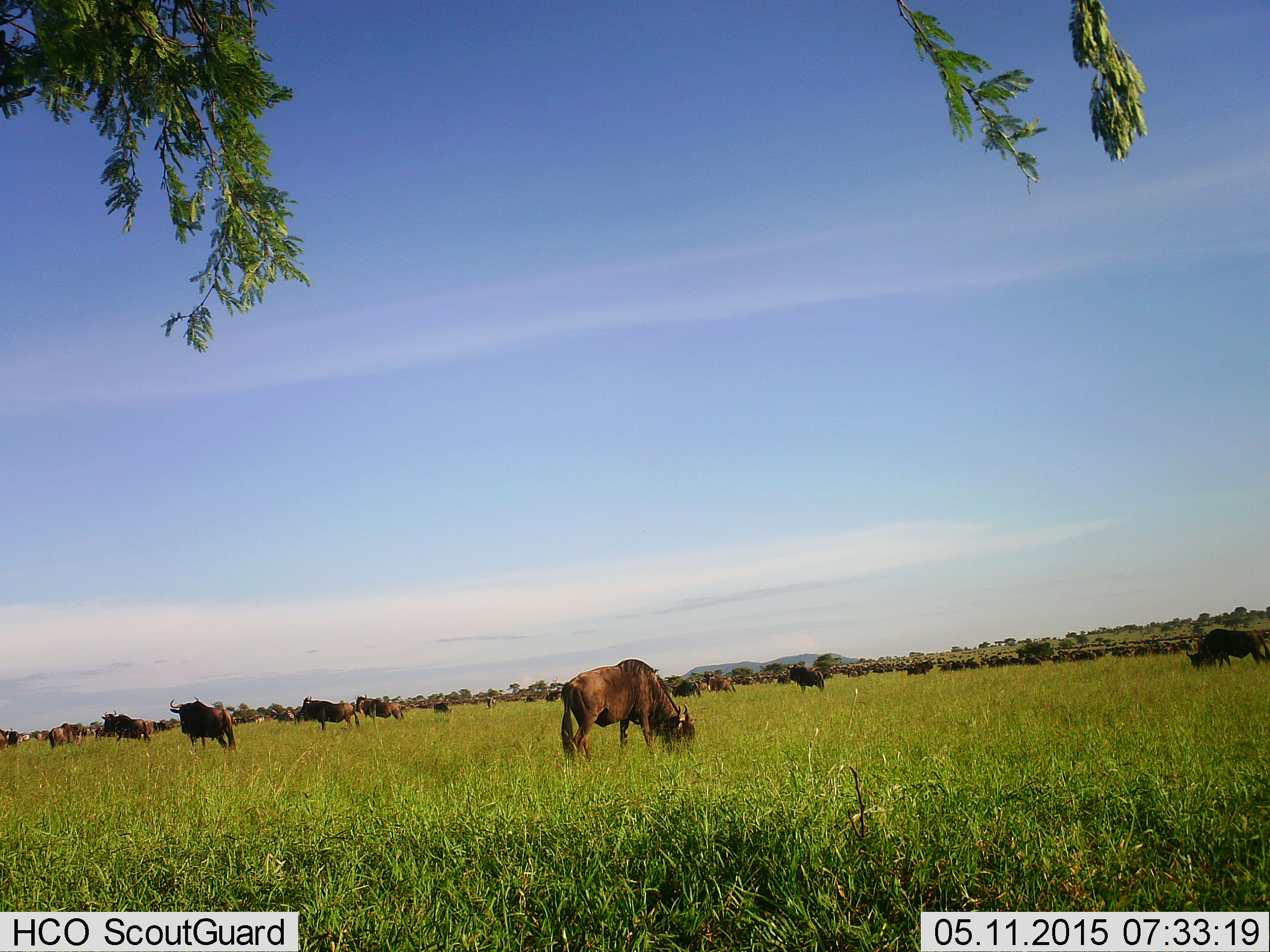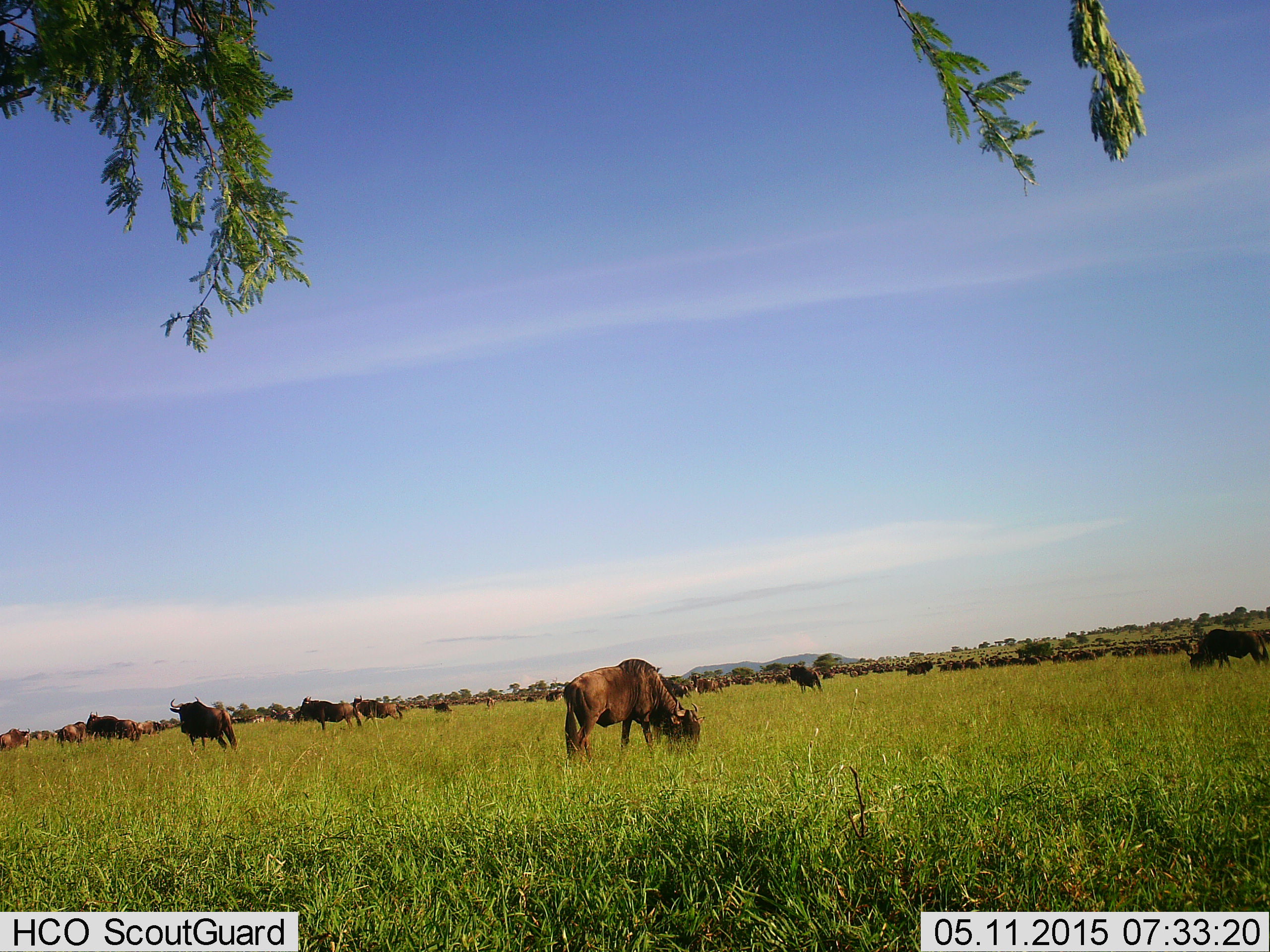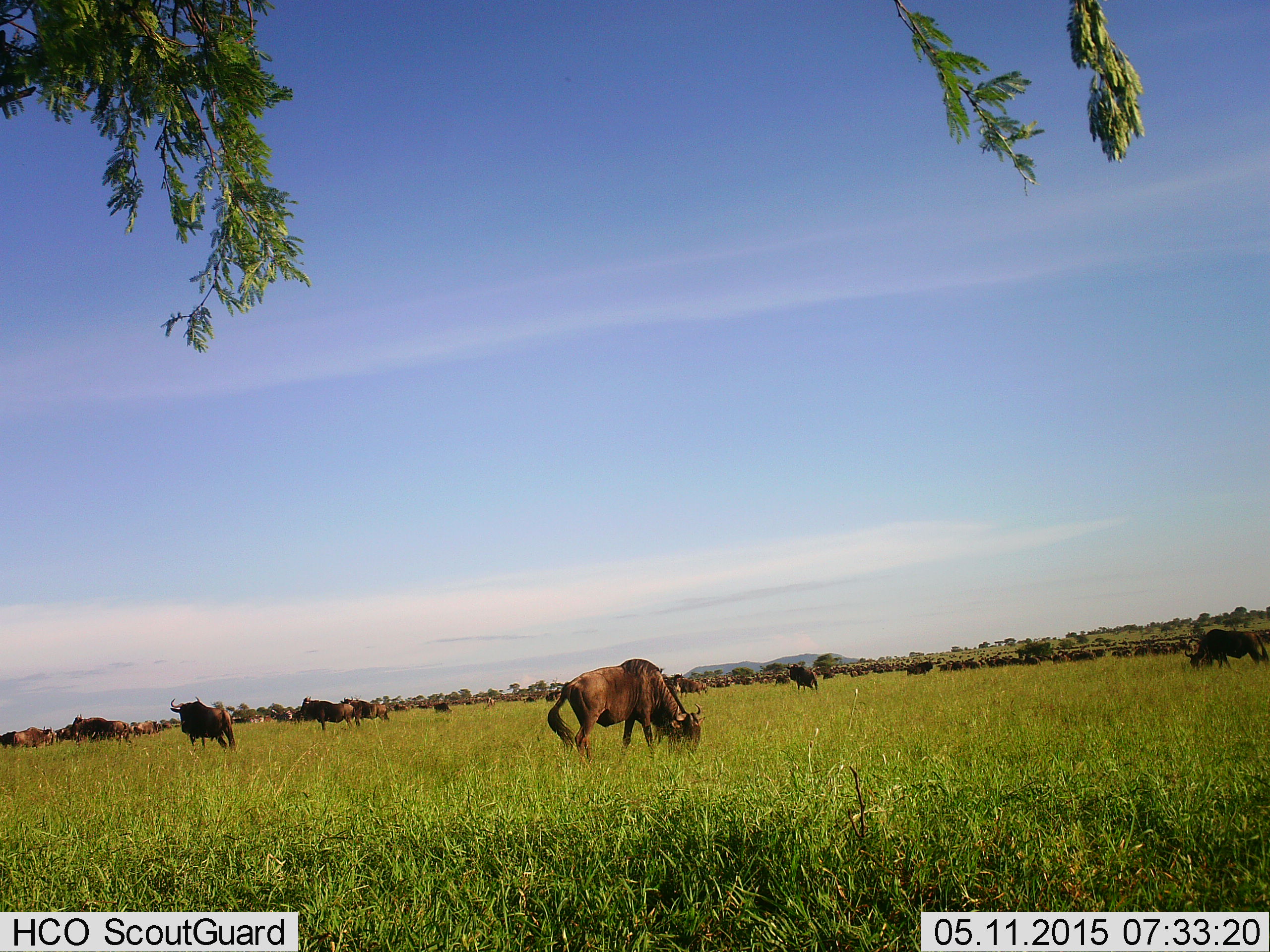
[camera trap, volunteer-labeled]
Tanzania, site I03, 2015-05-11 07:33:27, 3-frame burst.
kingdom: Animalia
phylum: Chordata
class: Mammalia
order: Artiodactyla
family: Bovidae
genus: Connochaetes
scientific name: Connochaetes taurinus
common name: blue wildebeest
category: wildebeest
Wildebeest (blue wildebeest) (Connochaetes taurinus), count 11-50. Behavior (volunteer vote fractions): standing 60%, resting 0%, moving 40%, interacting 0%. Young present (vote fraction): 0%. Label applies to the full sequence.